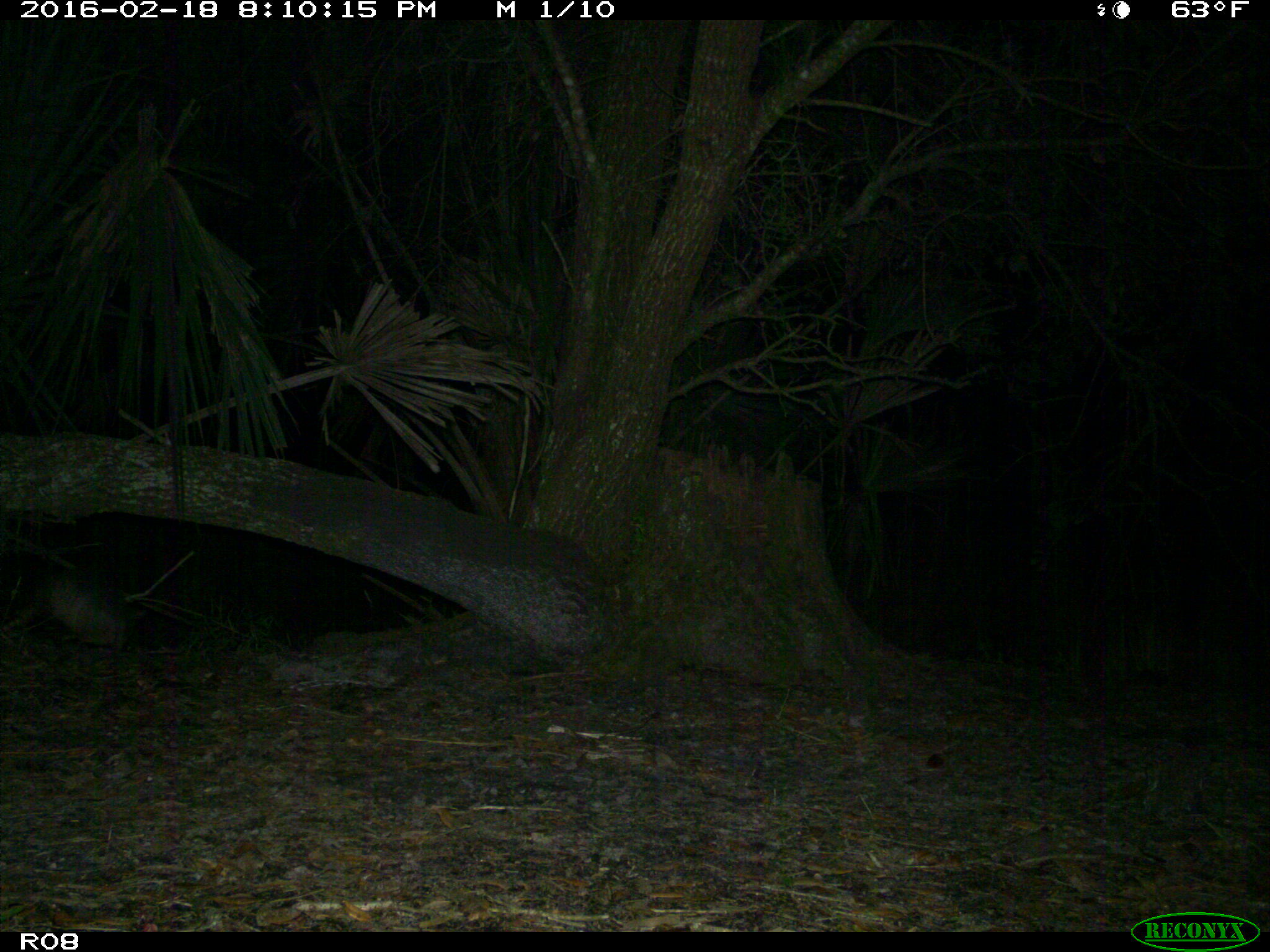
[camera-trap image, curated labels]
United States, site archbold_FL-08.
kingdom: Animalia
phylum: Chordata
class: Mammalia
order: Cingulata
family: Dasypodidae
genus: Dasypus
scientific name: Dasypus novemcinctus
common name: nine-banded armadillo